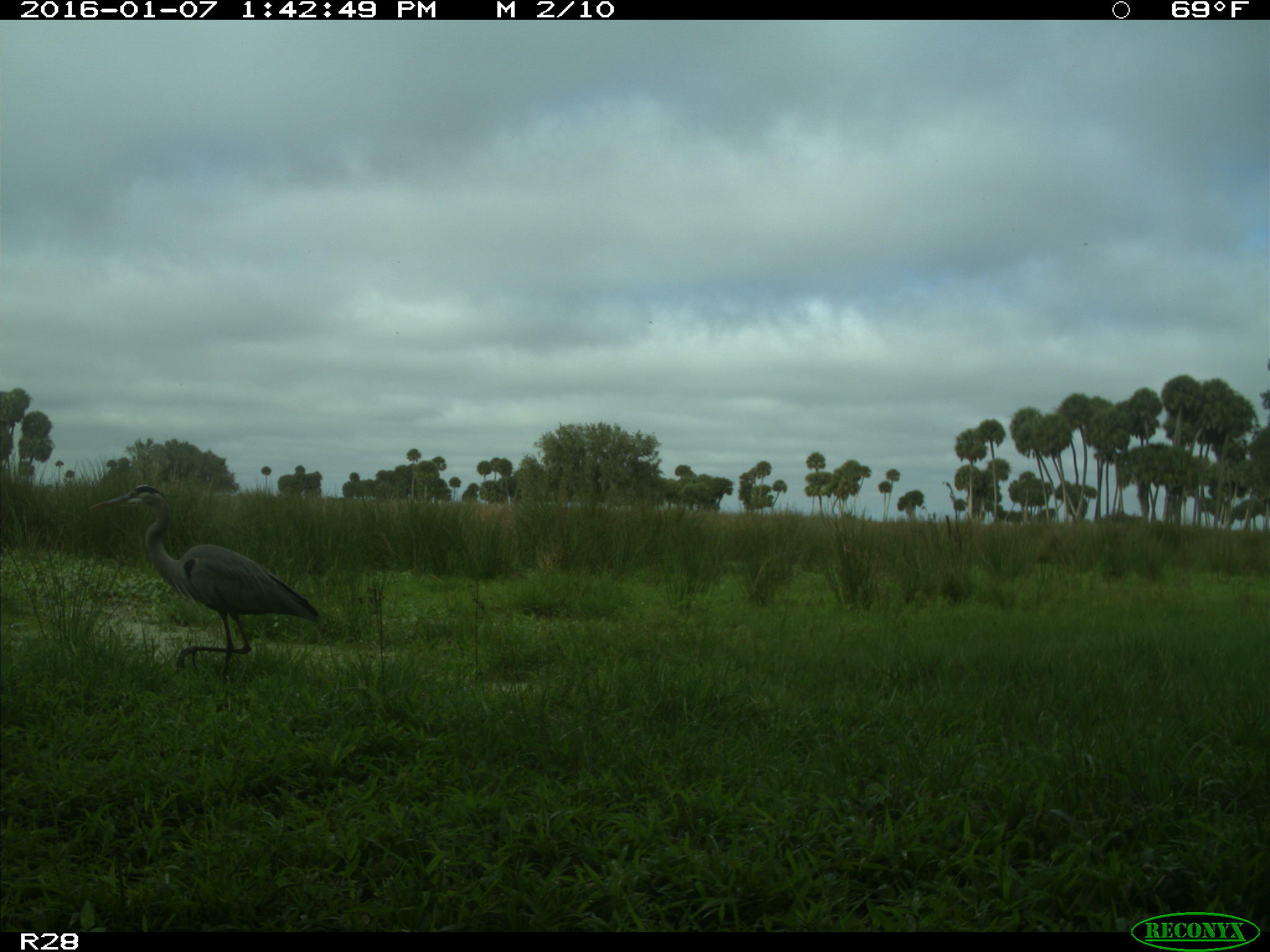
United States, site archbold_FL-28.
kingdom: Animalia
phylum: Chordata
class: Aves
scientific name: Aves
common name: birds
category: unidentified bird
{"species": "unidentified bird (birds) (Aves)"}